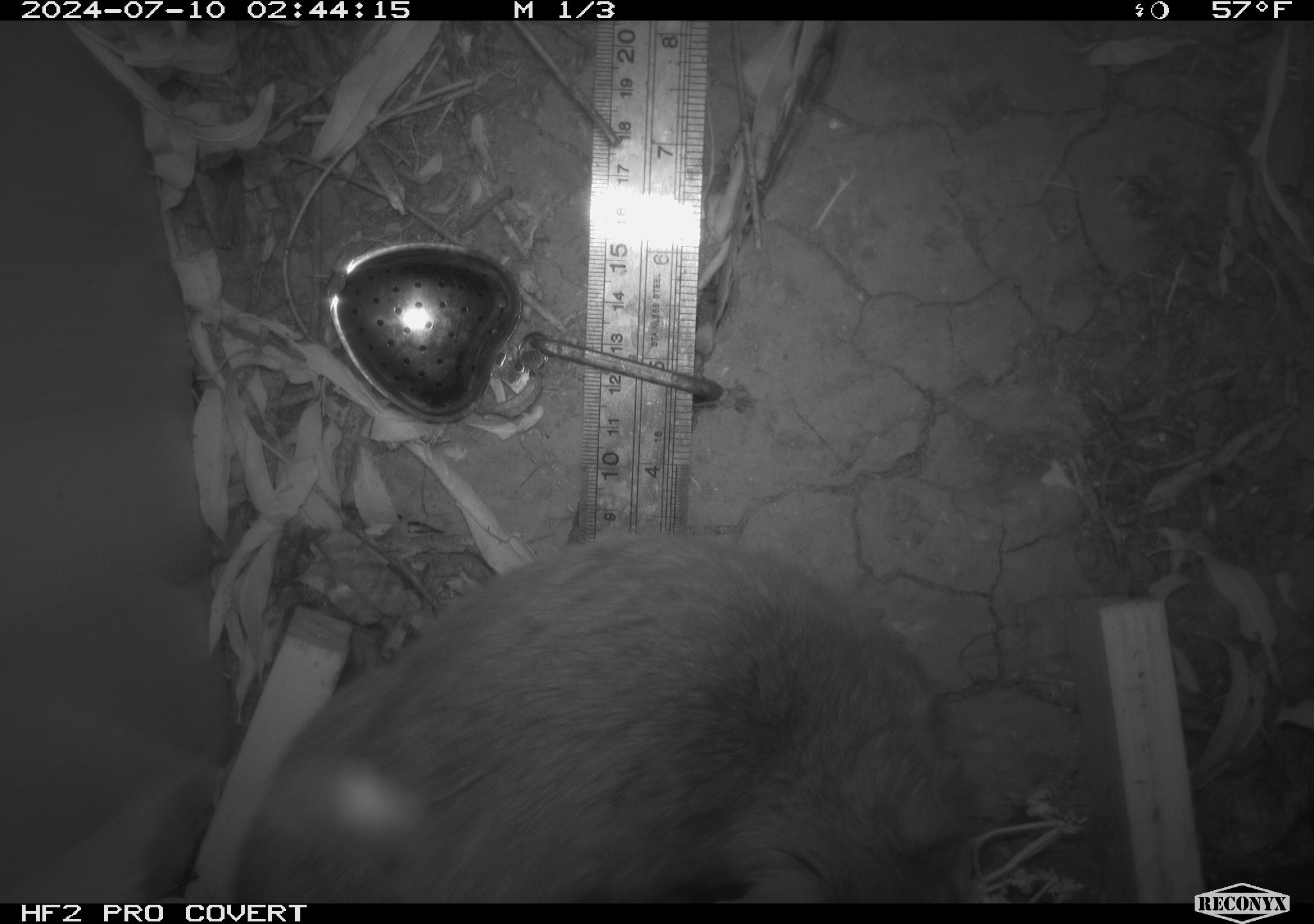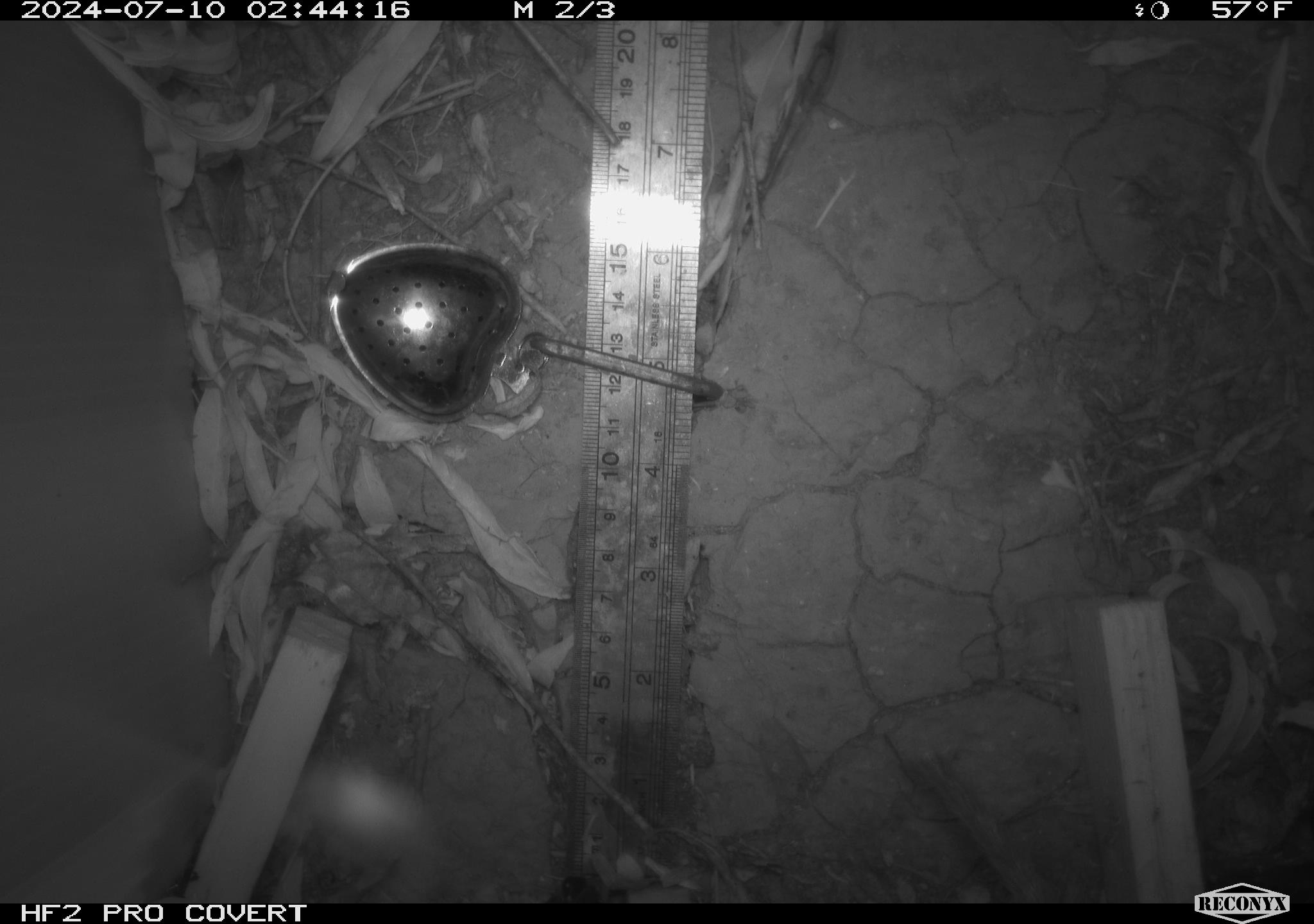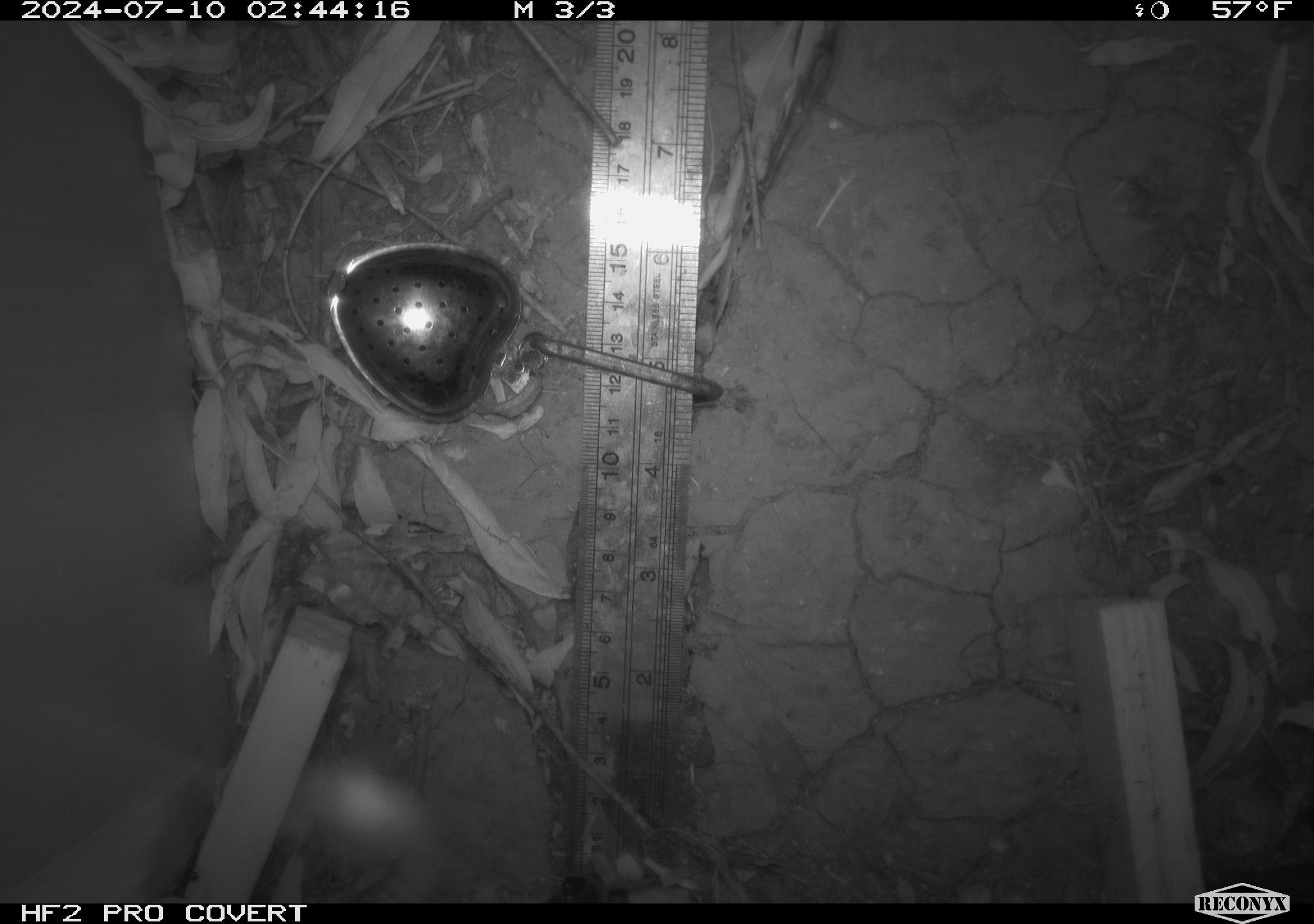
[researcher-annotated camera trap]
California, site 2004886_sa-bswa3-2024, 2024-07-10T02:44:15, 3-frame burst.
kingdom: Animalia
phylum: Chordata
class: Mammalia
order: Rodentia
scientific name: Rodentia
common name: woodrat or rat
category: woodrat or rat species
Woodrat or rat species (woodrat or rat) (Rodentia).